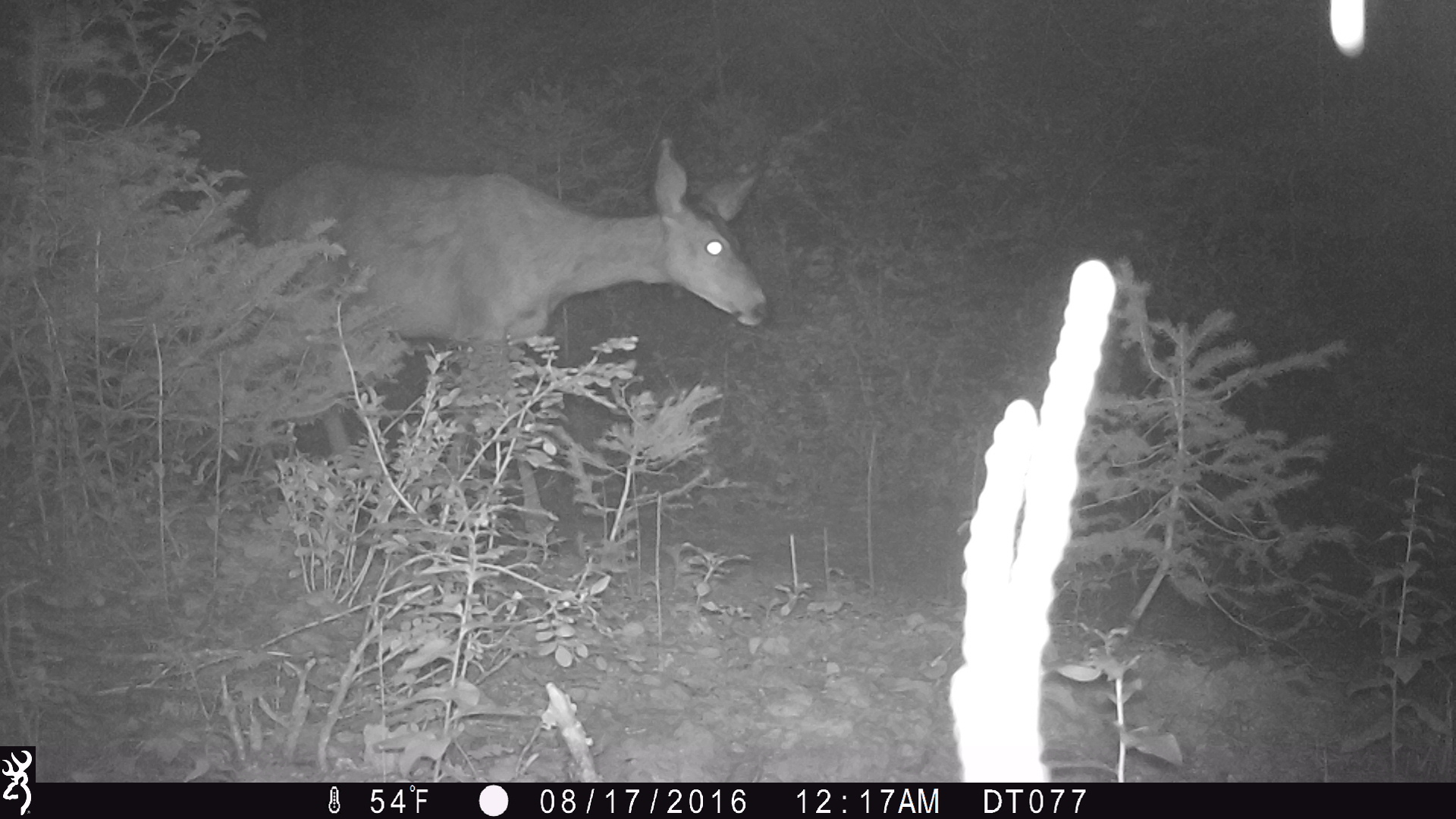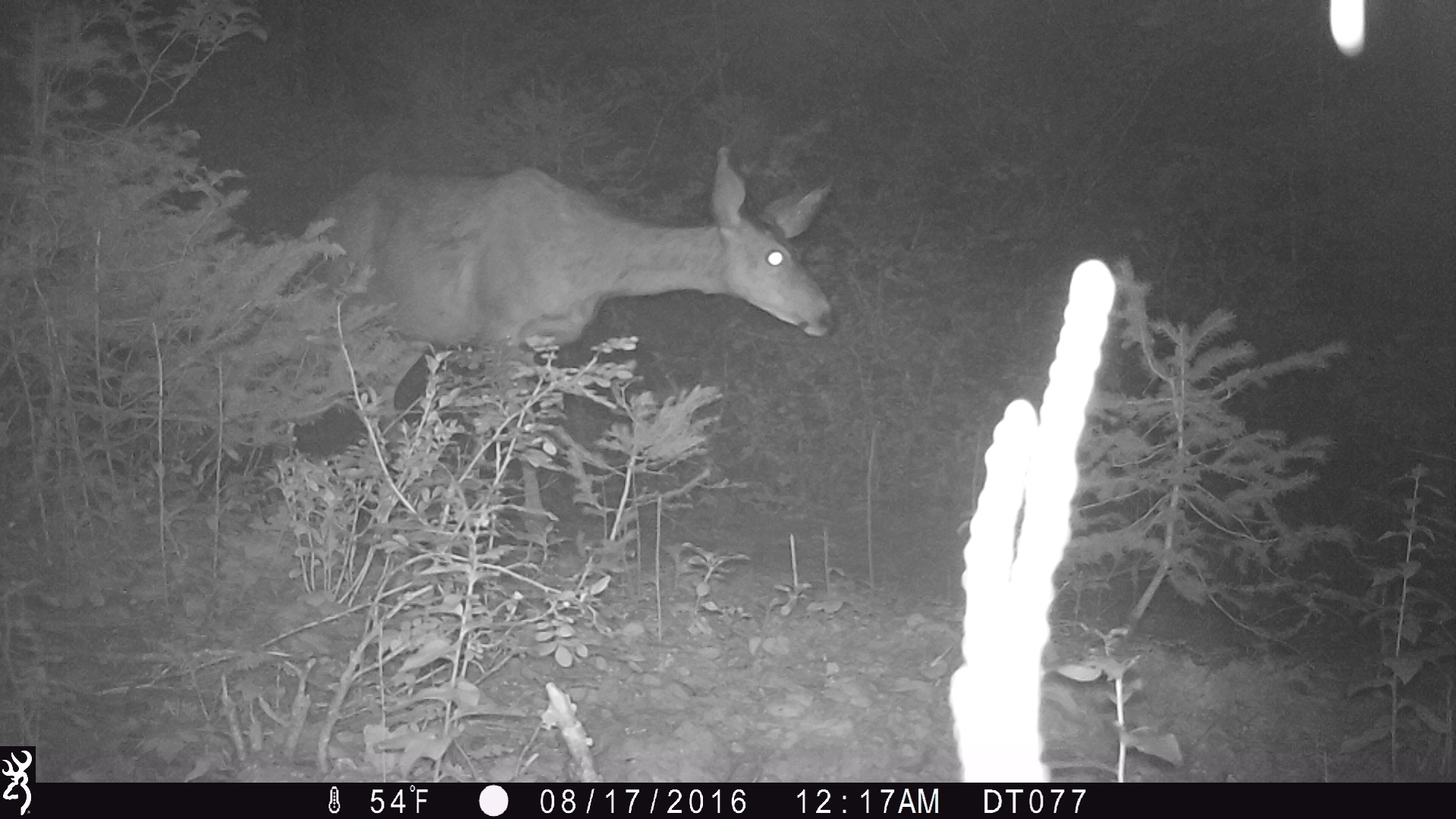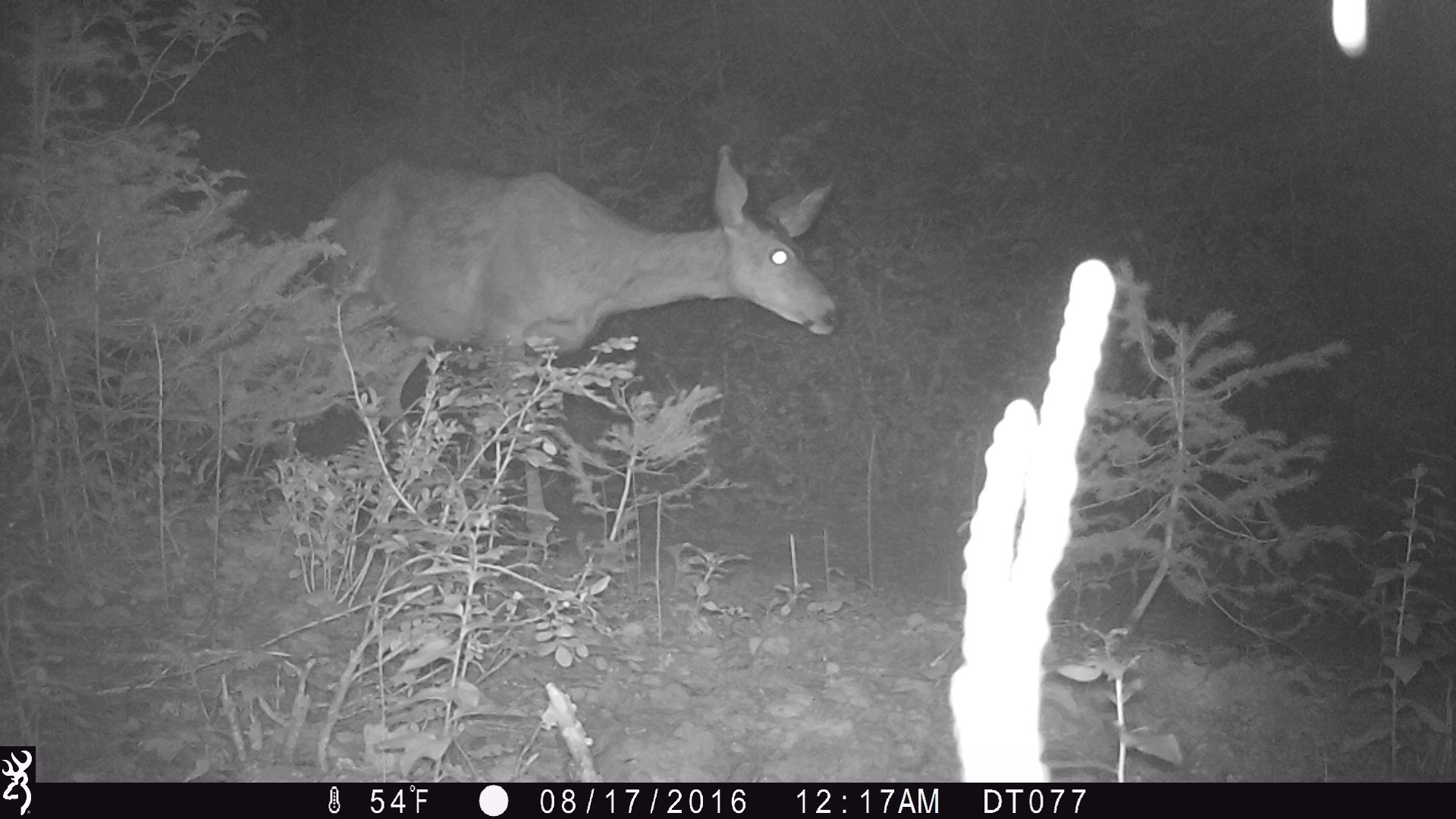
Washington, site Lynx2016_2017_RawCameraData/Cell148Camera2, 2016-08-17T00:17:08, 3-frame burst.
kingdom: Animalia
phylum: Chordata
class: Mammalia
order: Artiodactyla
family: Cervidae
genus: Odocoileus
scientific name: Odocoileus hemionus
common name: mule deer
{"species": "Odocoileus hemionus (mule deer)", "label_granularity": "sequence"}